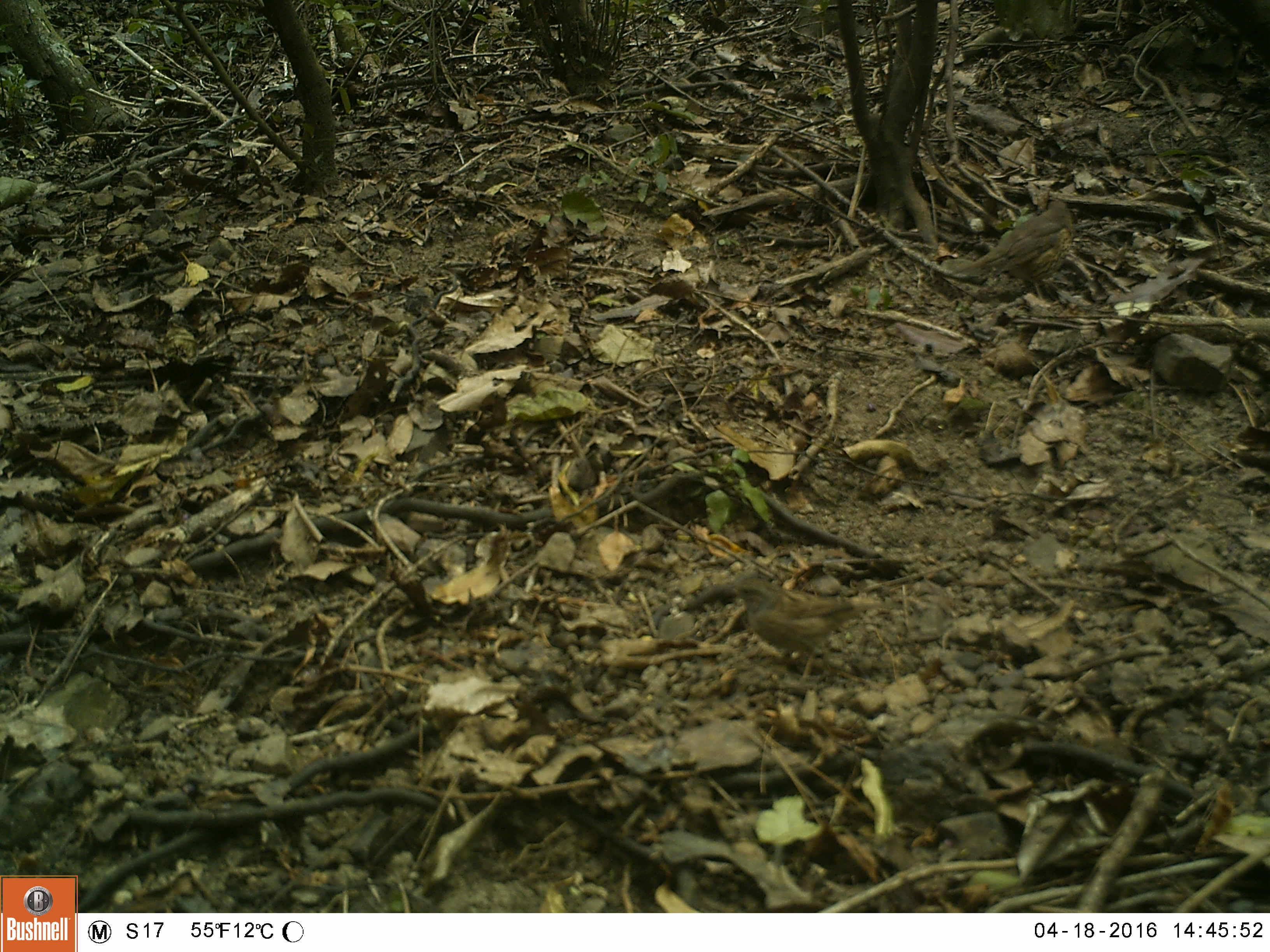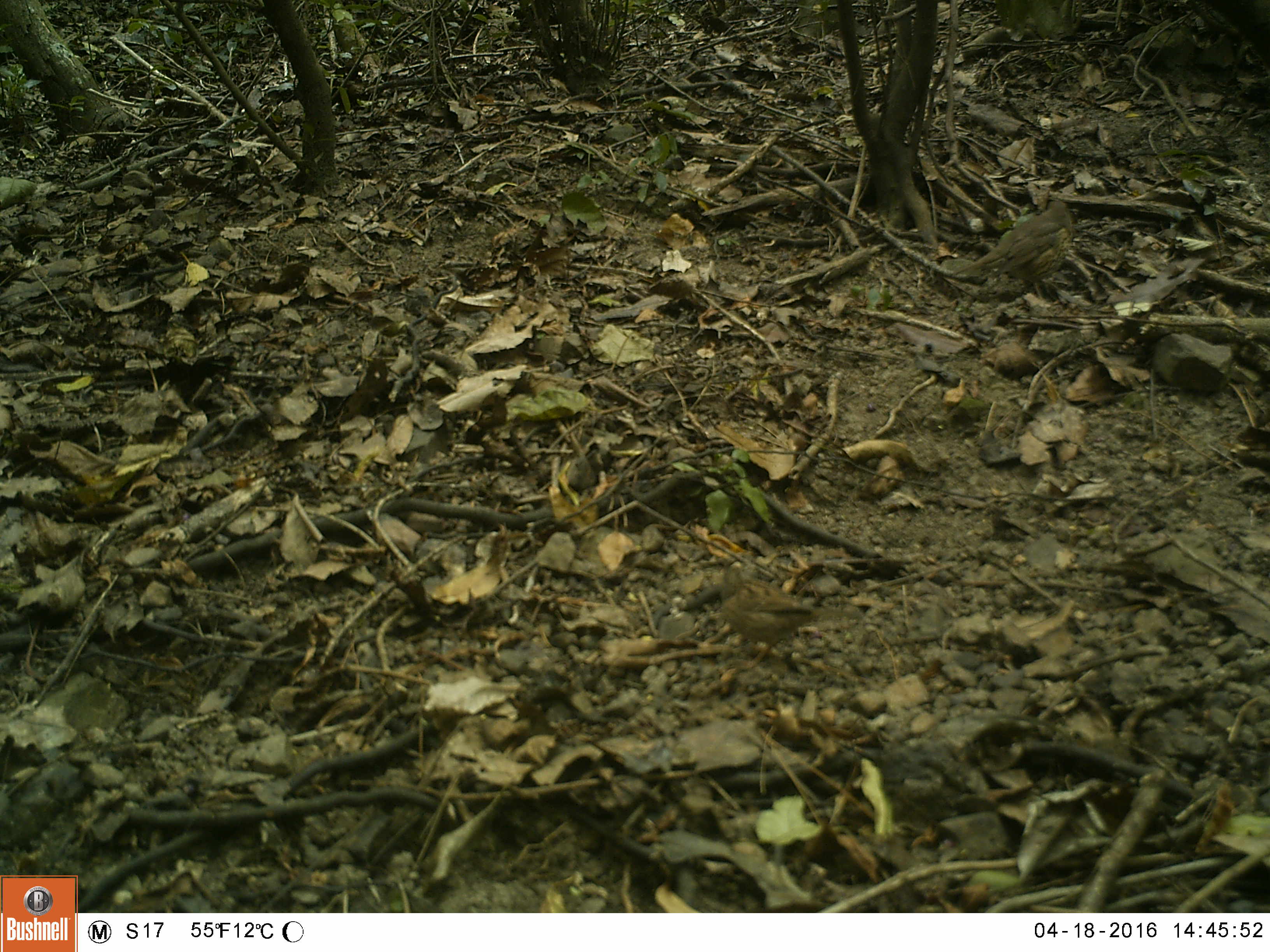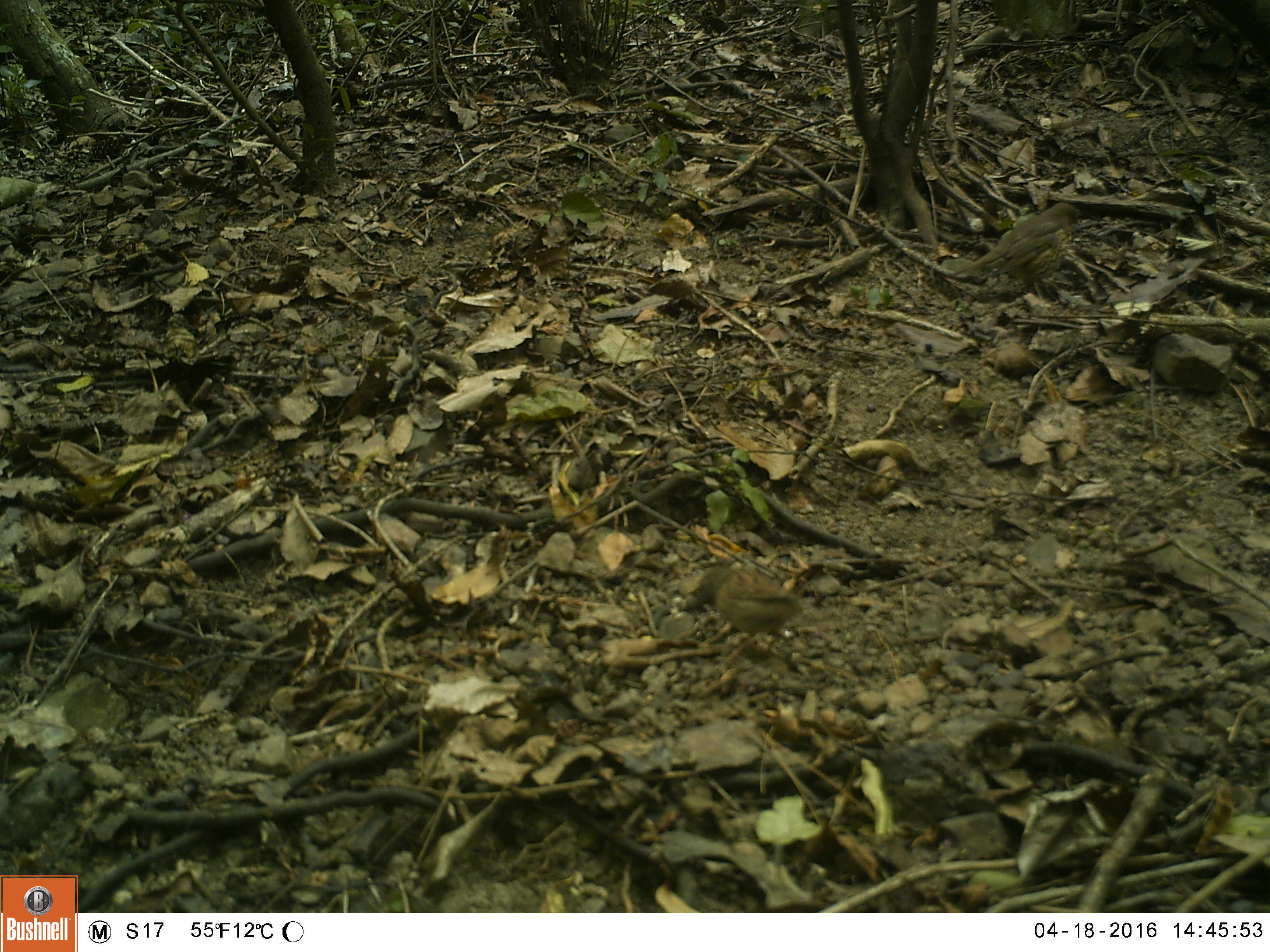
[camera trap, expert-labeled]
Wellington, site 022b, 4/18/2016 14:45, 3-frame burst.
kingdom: Animalia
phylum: Chordata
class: Aves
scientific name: Aves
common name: bird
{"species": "bird (Aves)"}